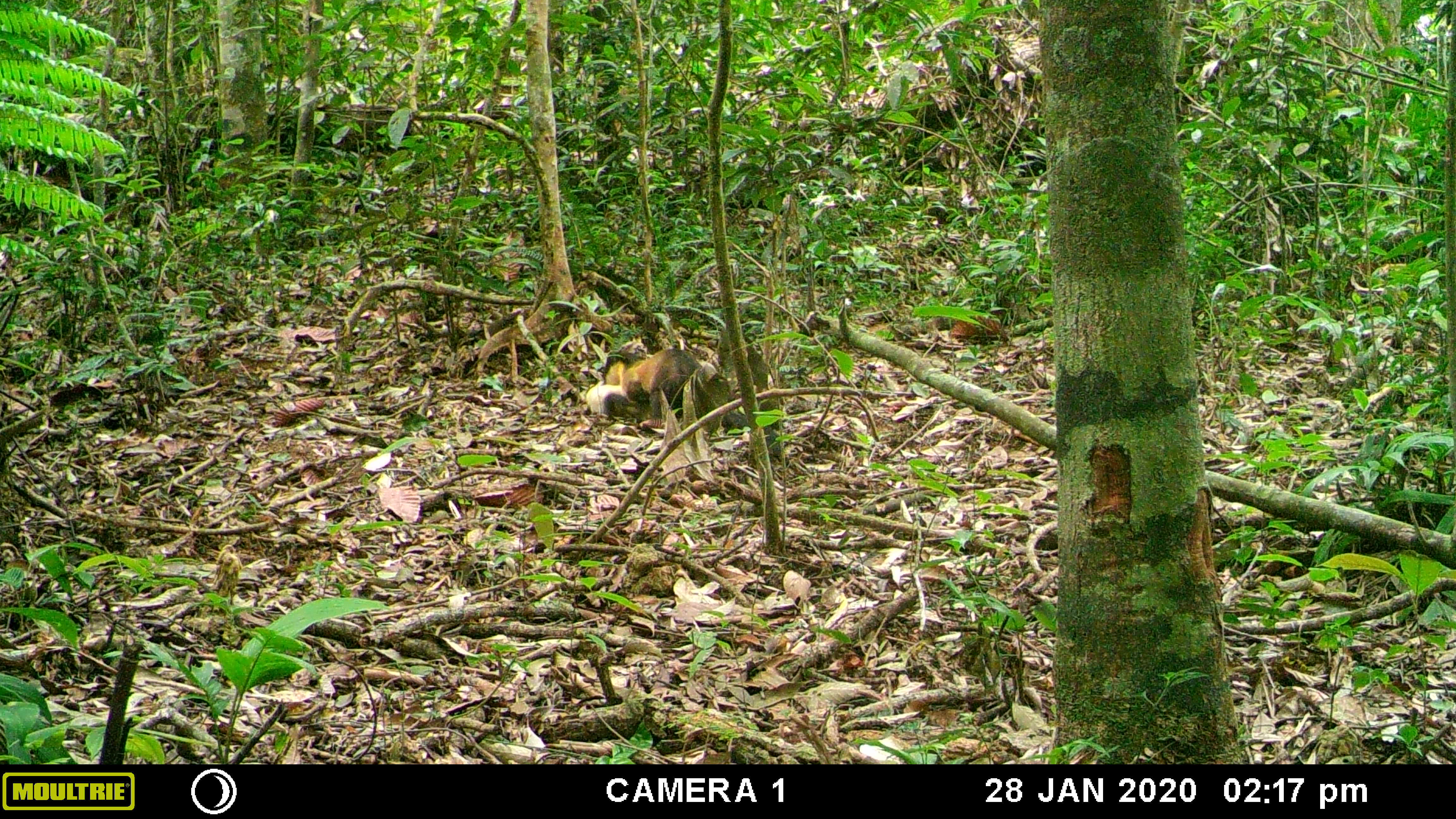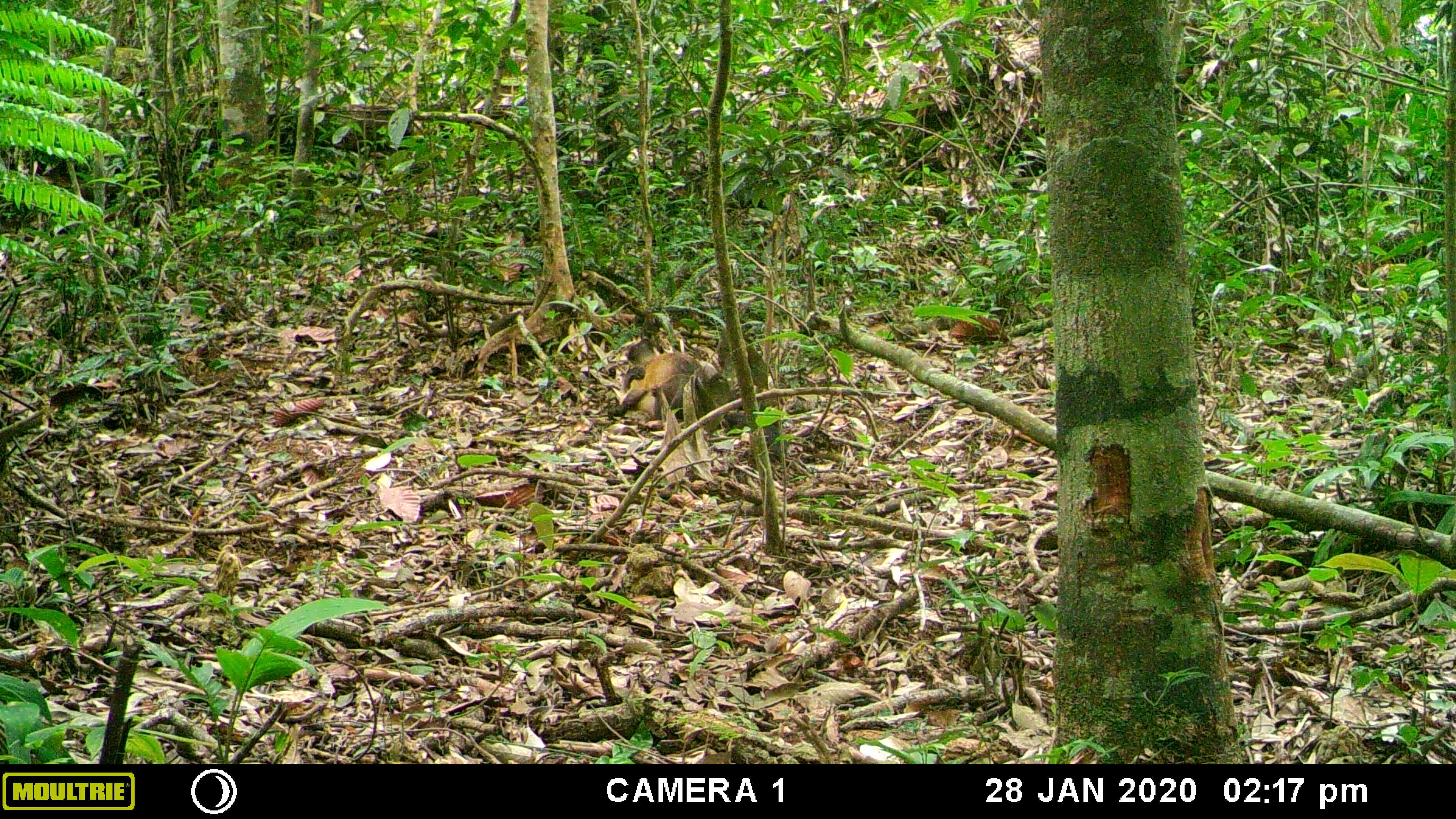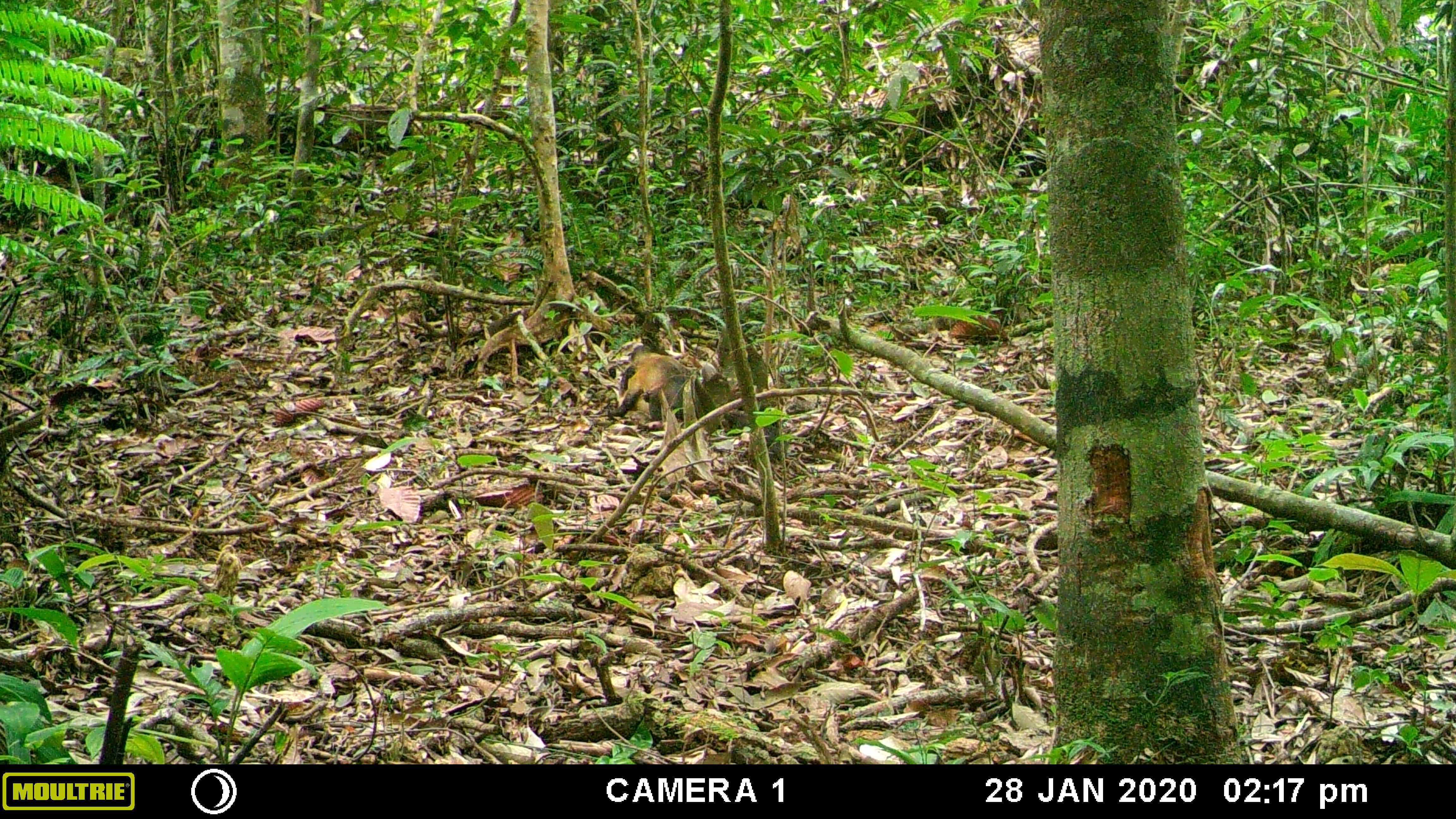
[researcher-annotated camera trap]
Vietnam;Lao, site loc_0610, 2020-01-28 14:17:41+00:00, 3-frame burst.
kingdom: Animalia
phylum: Chordata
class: Mammalia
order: Carnivora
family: Mustelidae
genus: Martes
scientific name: Martes flavigula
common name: yellow-throated marten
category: yellow throated marten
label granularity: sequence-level